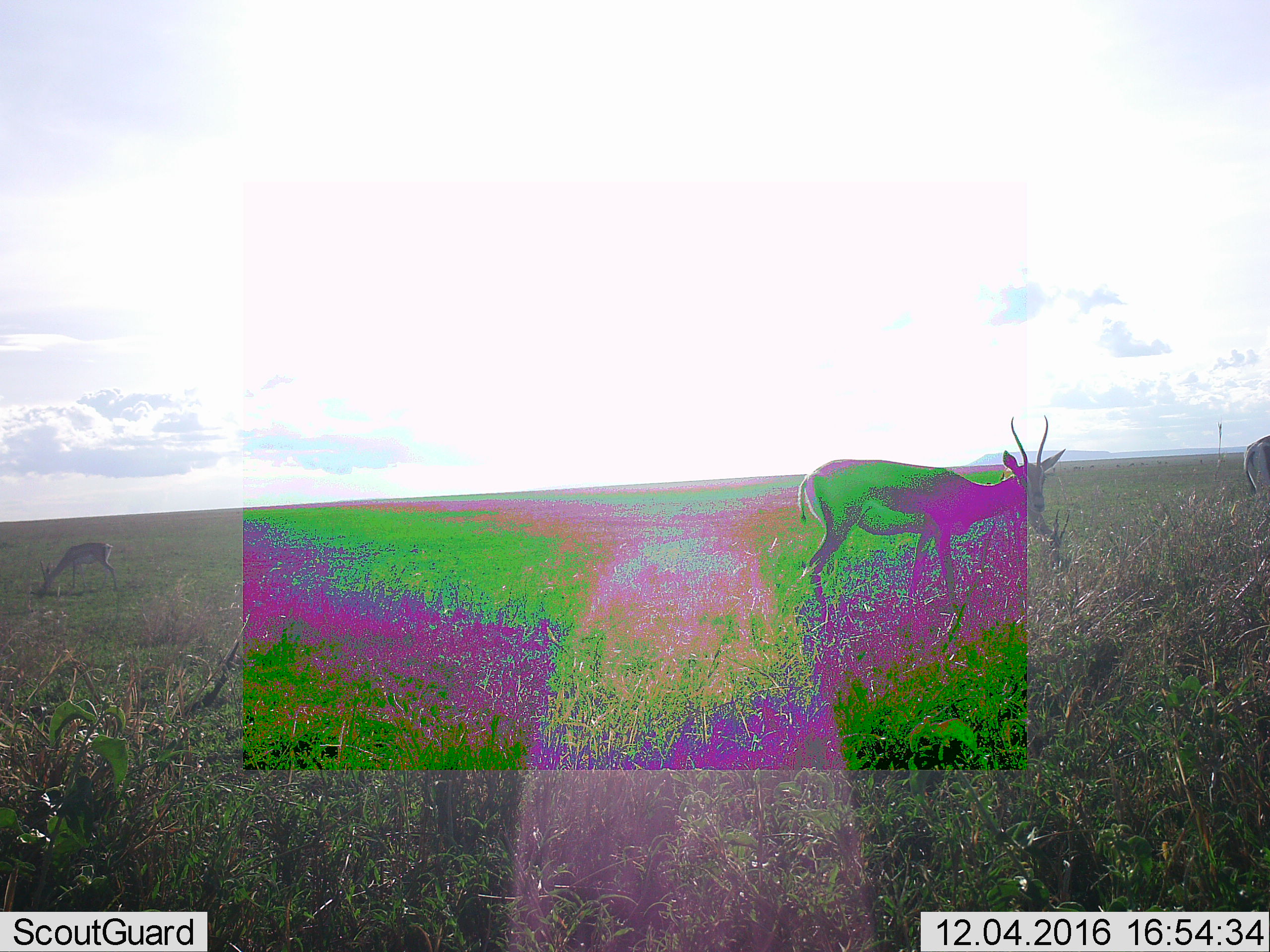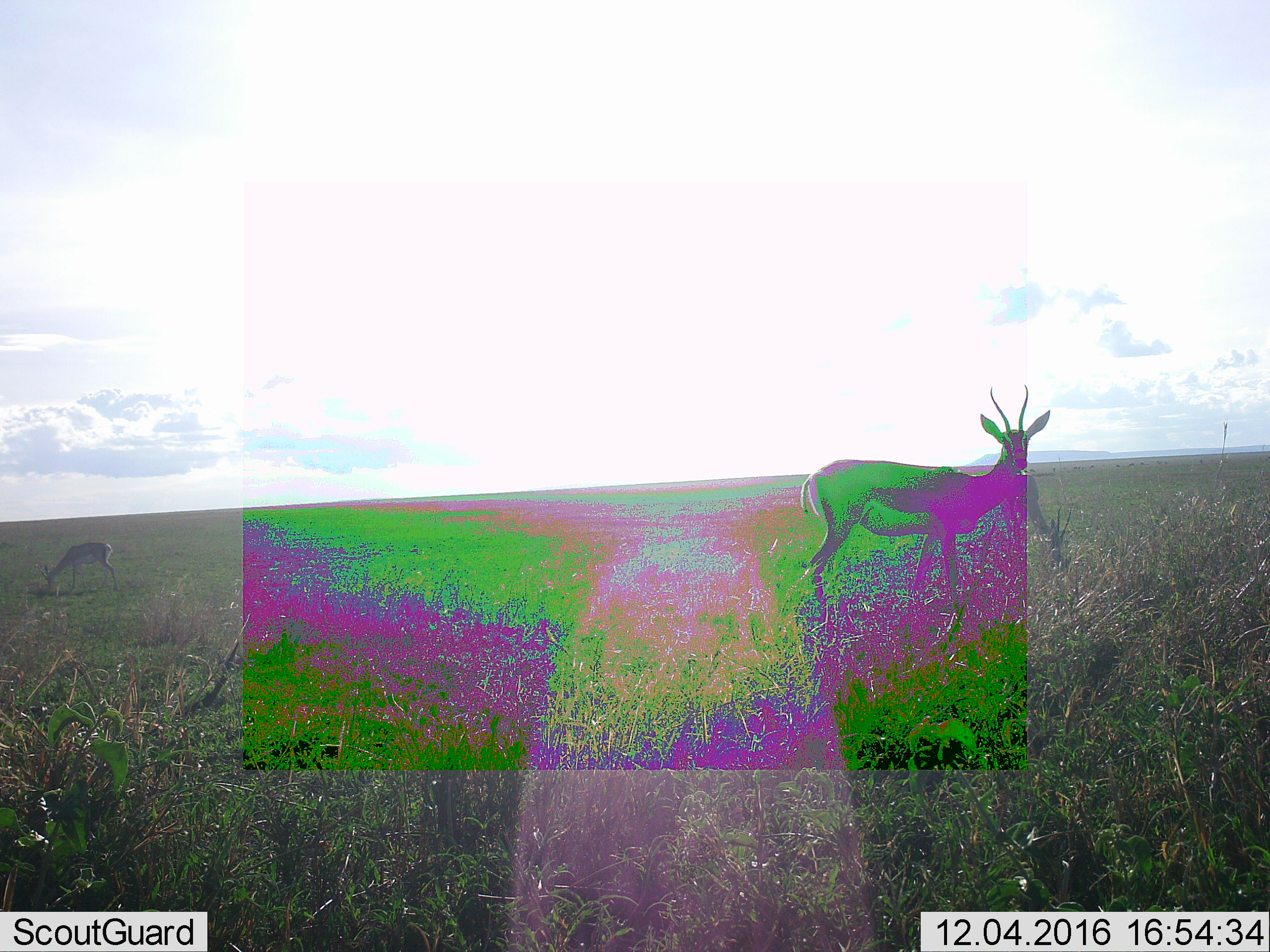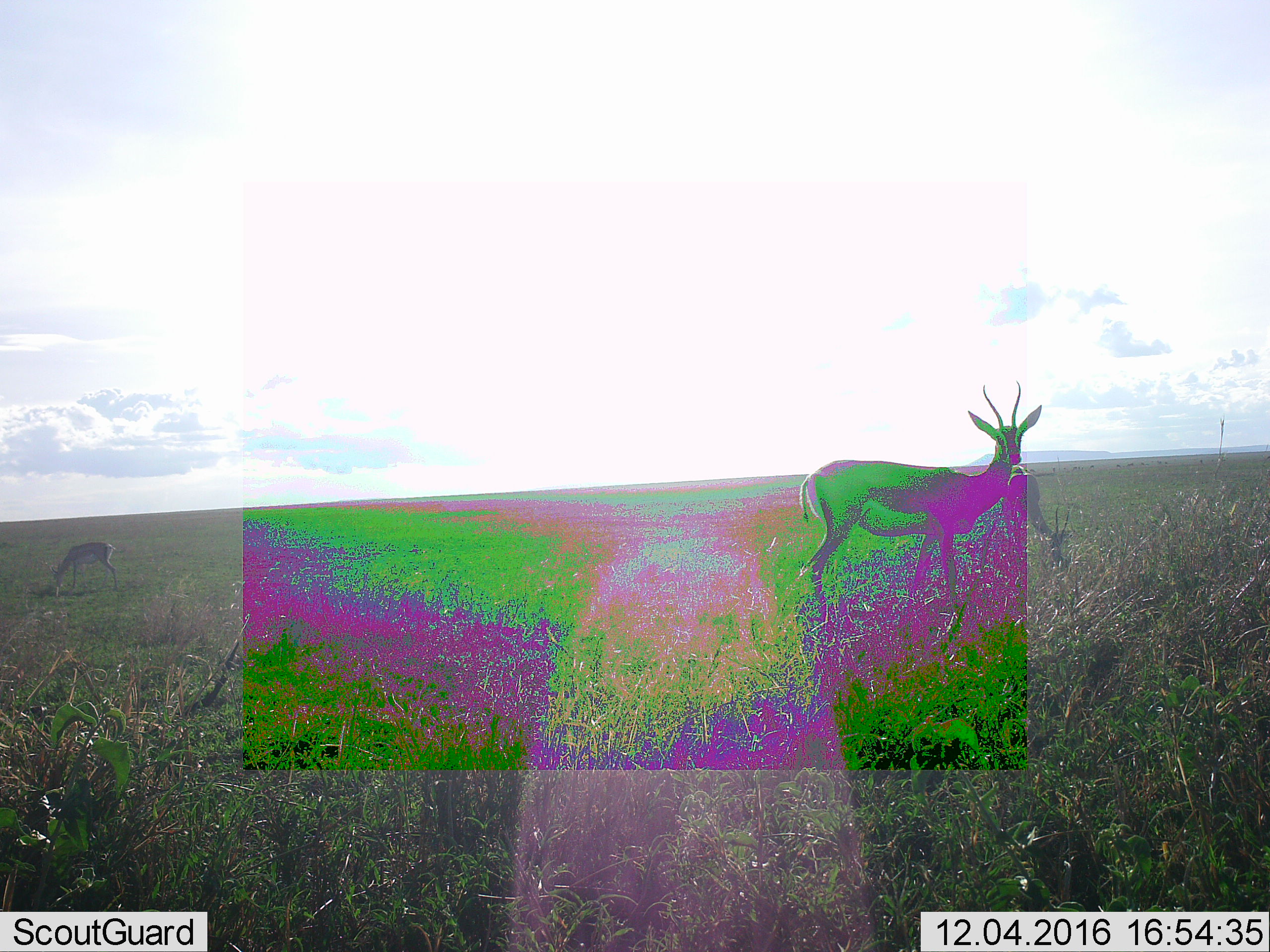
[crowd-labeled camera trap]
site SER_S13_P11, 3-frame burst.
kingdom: Animalia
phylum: Chordata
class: Mammalia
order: Artiodactyla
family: Bovidae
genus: Eudorcas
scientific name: Eudorcas thomsonii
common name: thomson's gazelle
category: gazellethomsons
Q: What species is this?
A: Gazellethomsons (thomson's gazelle) (Eudorcas thomsonii).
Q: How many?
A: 3.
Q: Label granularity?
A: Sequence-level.